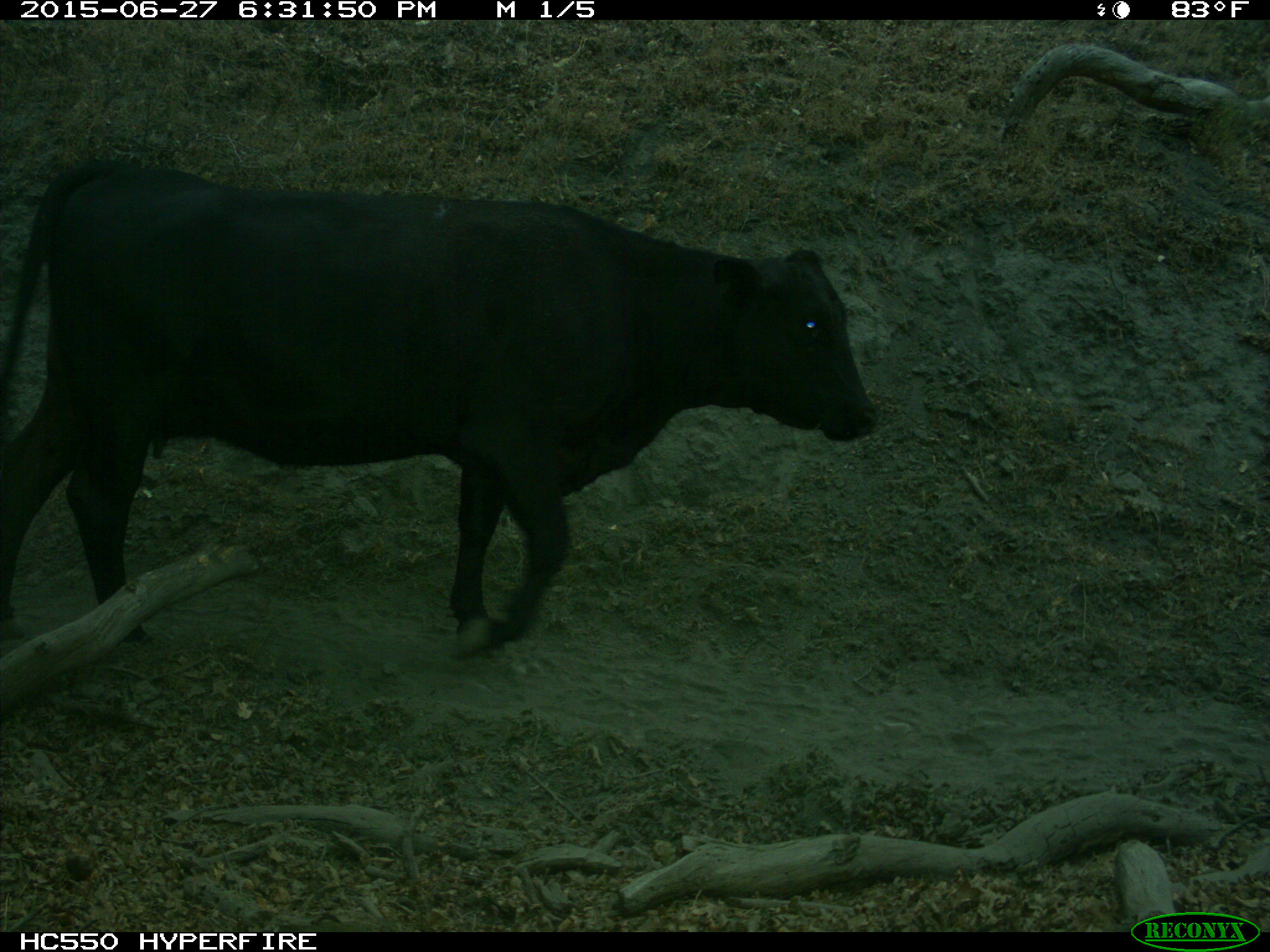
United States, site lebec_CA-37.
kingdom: Animalia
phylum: Chordata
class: Mammalia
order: Artiodactyla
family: Bovidae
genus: Bos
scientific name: Bos taurus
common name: domestic cow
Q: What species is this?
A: Bos taurus (domestic cow).